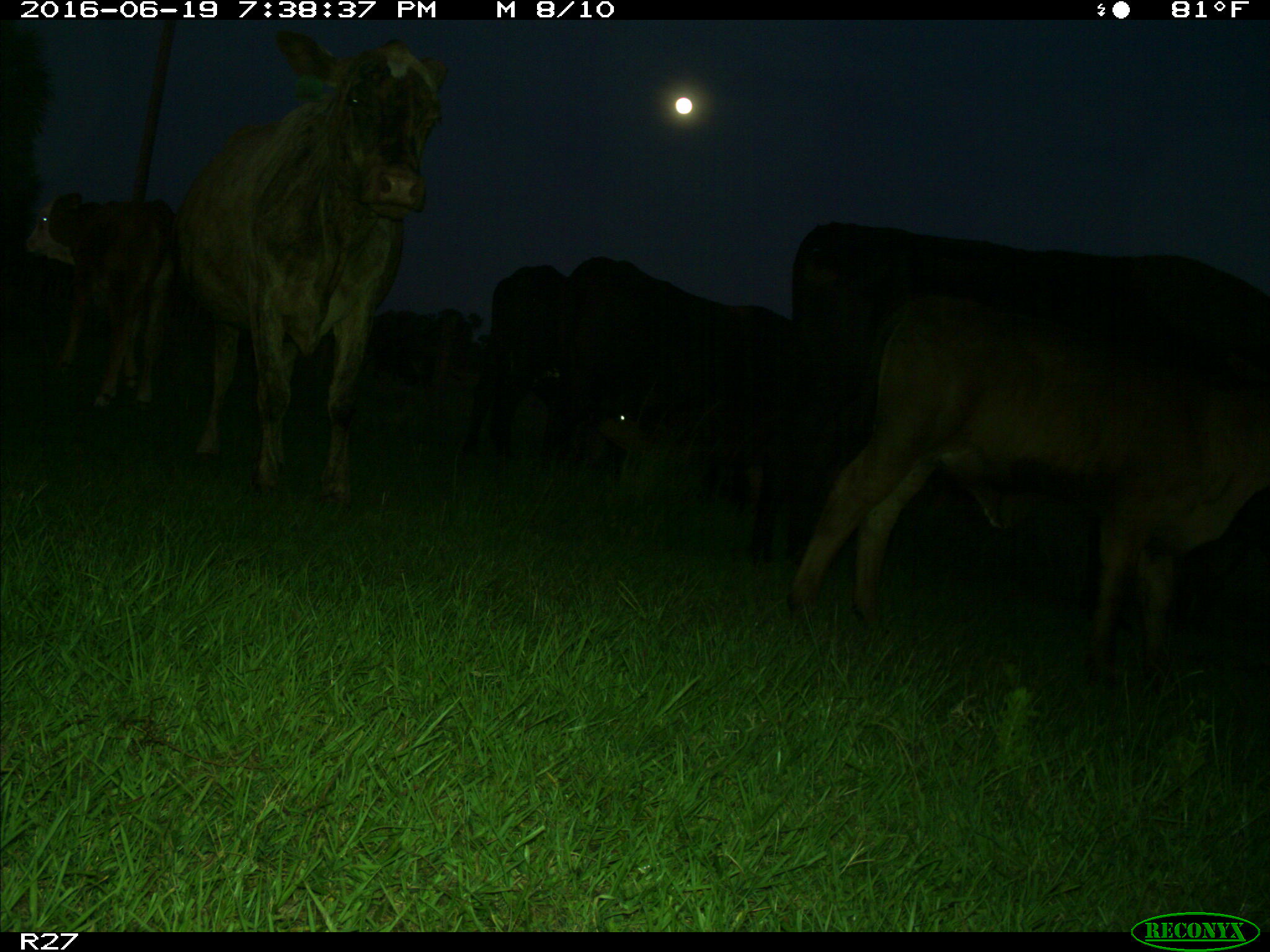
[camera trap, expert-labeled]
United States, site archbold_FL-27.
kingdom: Animalia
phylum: Chordata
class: Mammalia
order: Artiodactyla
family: Bovidae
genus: Bos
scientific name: Bos taurus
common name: domestic cow